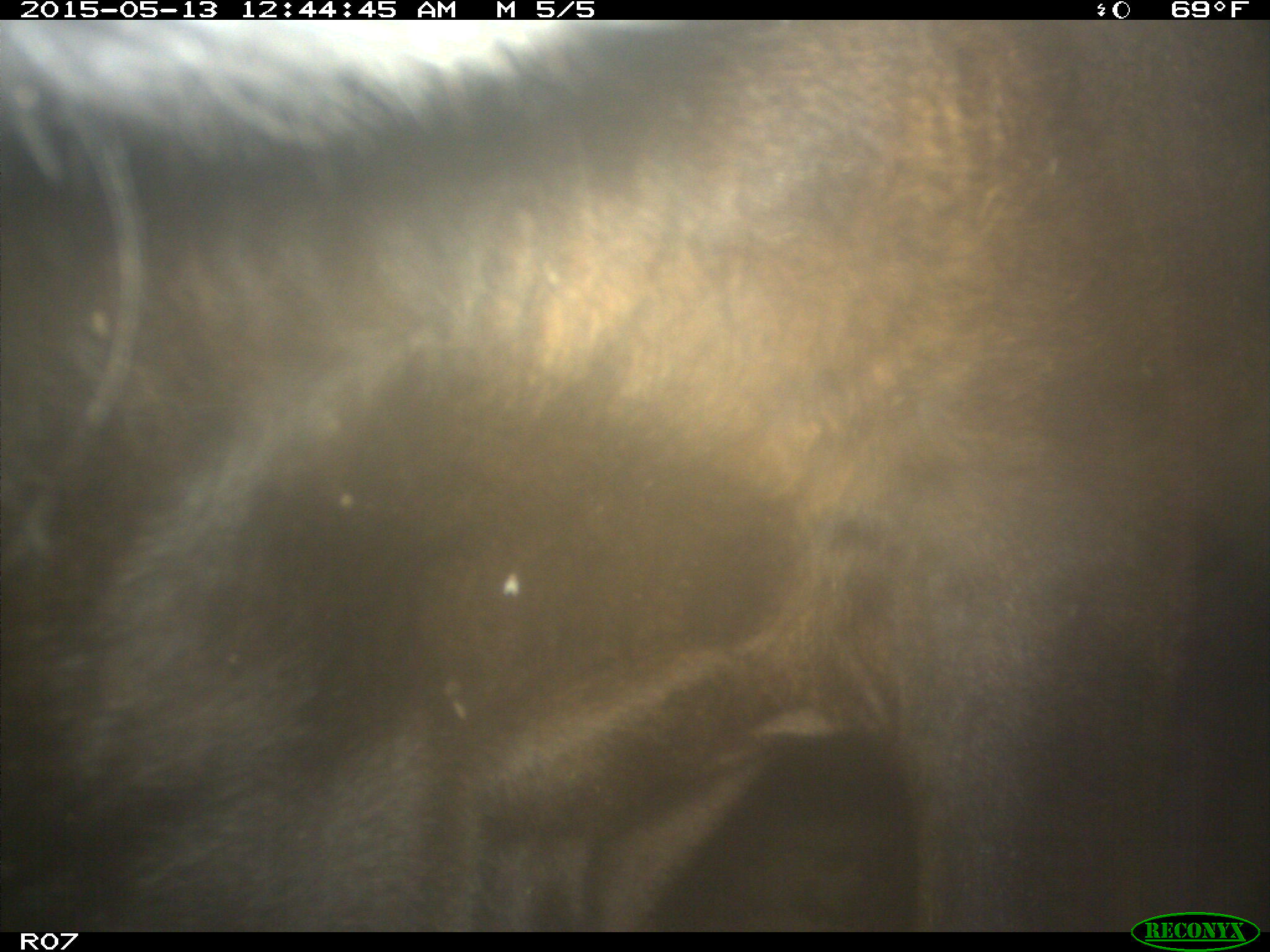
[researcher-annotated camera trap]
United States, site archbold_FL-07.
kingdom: Animalia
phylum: Chordata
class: Mammalia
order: Artiodactyla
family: Bovidae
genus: Bos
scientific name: Bos taurus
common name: domestic cow